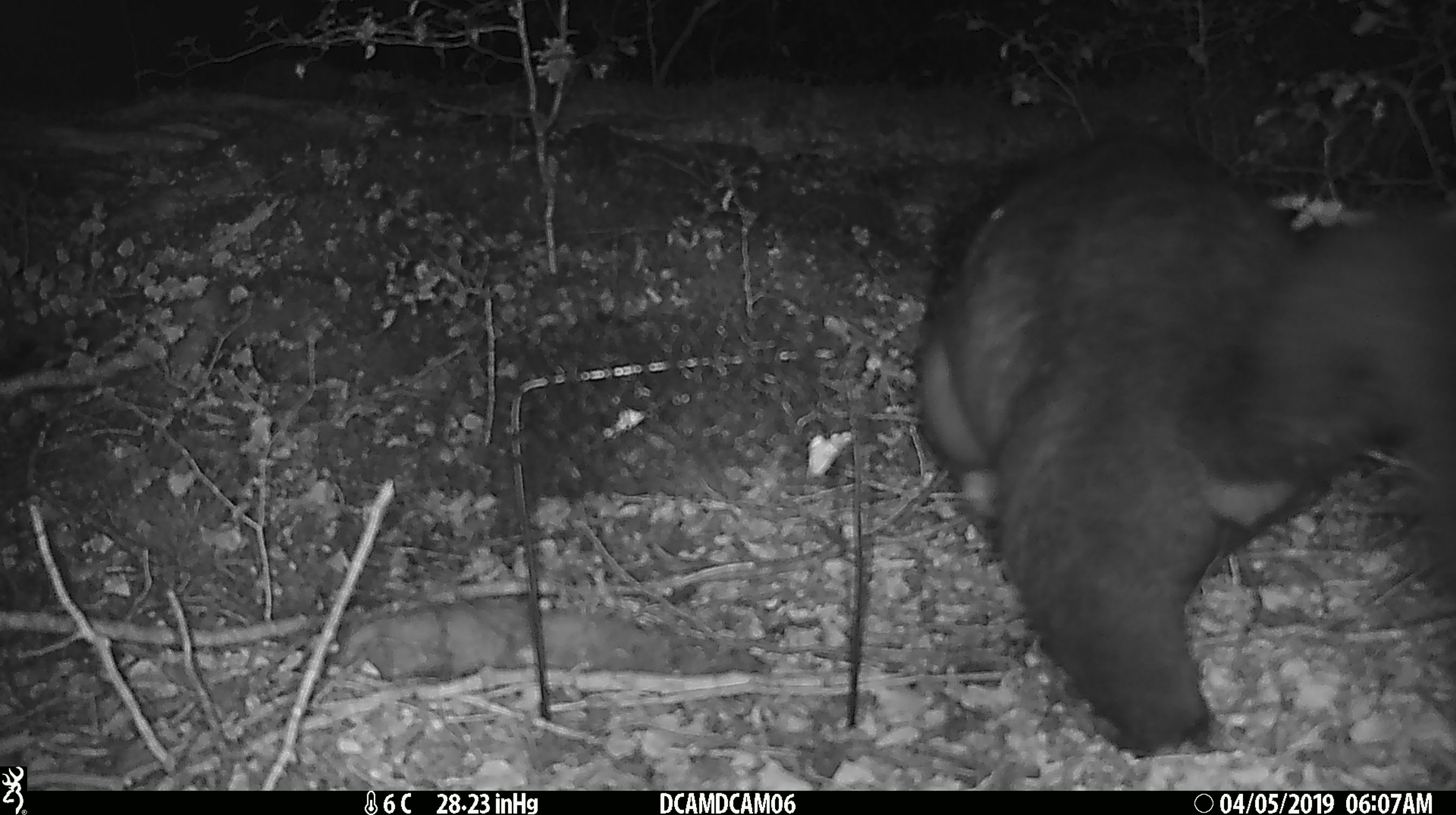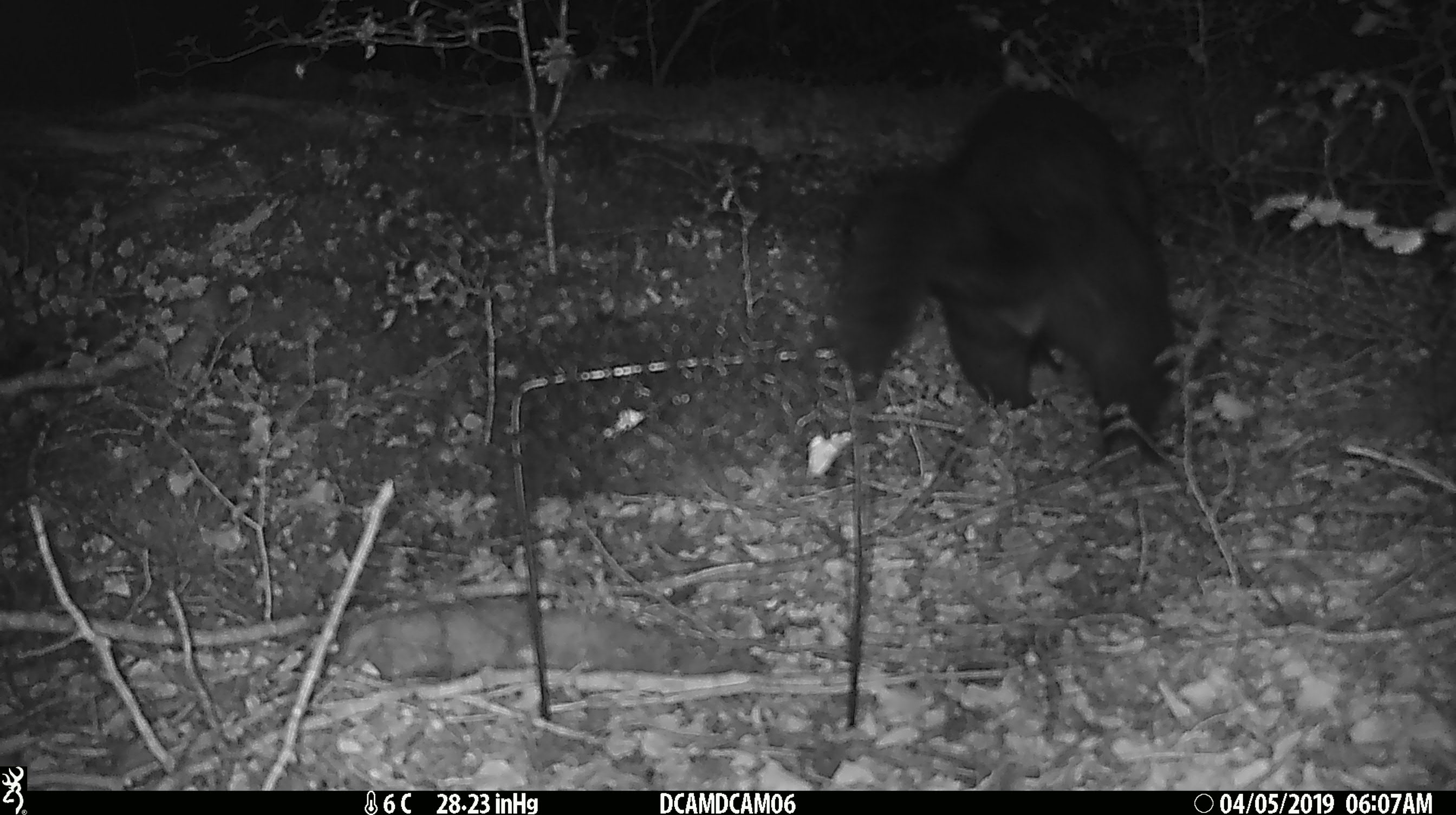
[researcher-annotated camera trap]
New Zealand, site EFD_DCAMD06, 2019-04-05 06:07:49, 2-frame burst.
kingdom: Animalia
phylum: Chordata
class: Mammalia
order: Diprotodontia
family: Phalangeridae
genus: Trichosurus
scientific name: Trichosurus vulpecula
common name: common brushtail possum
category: possum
Possum (common brushtail possum) (Trichosurus vulpecula).